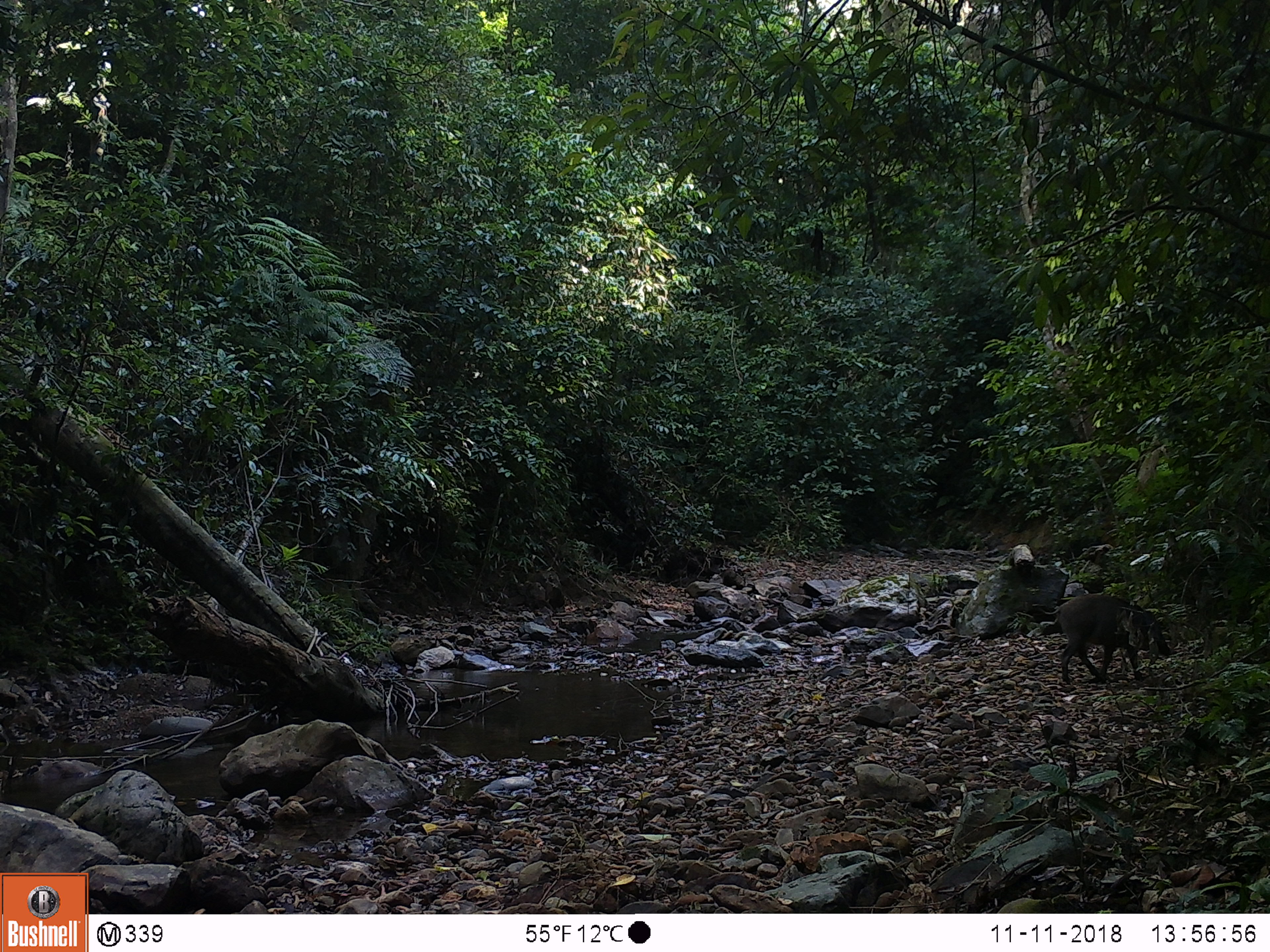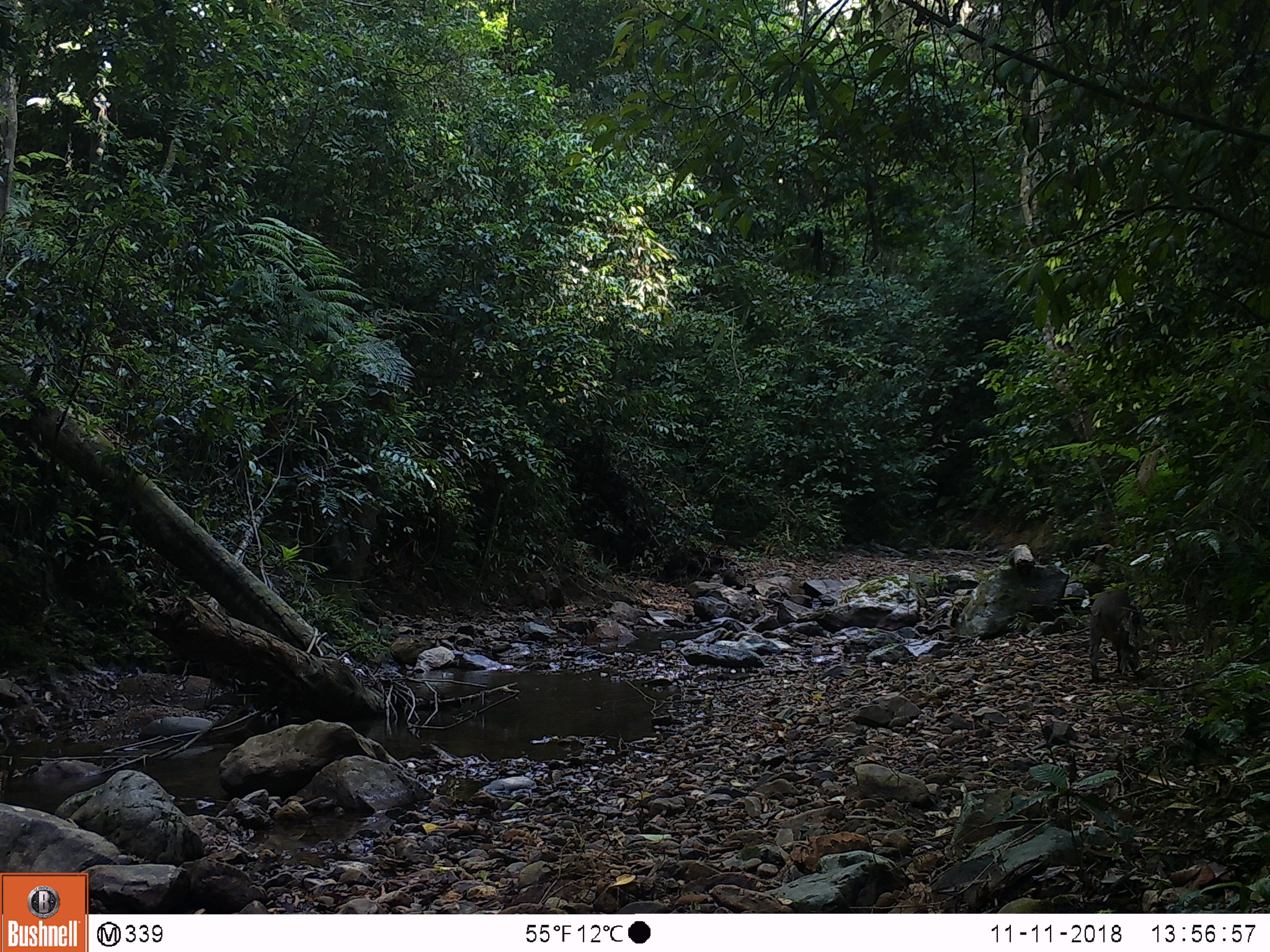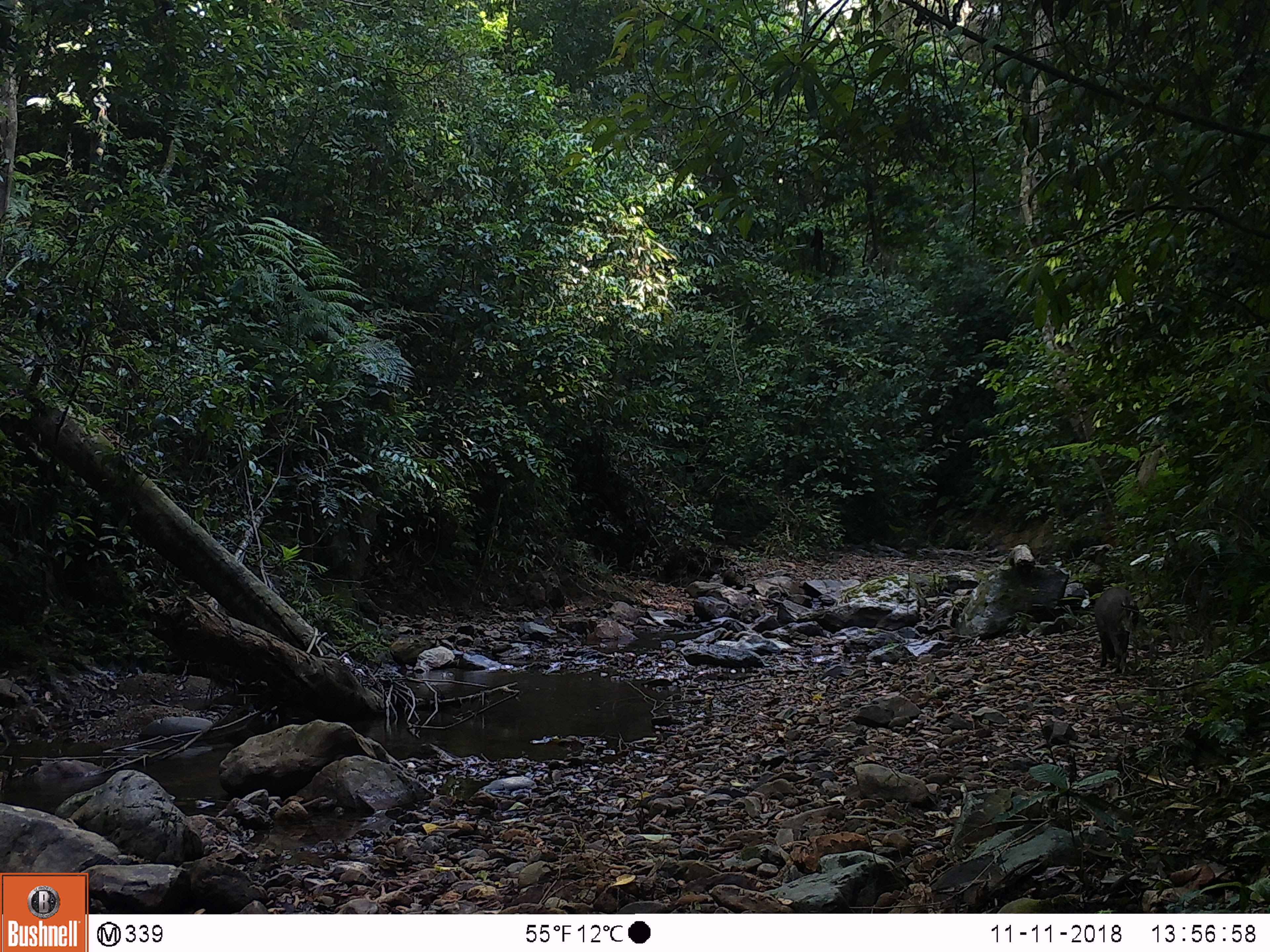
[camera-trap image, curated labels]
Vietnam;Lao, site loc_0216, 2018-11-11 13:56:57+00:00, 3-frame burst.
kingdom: Animalia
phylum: Chordata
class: Mammalia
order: Artiodactyla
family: Suidae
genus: Sus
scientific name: Sus scrofa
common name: eurasian wild pig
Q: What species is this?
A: Eurasian wild pig (Sus scrofa).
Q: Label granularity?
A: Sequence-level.